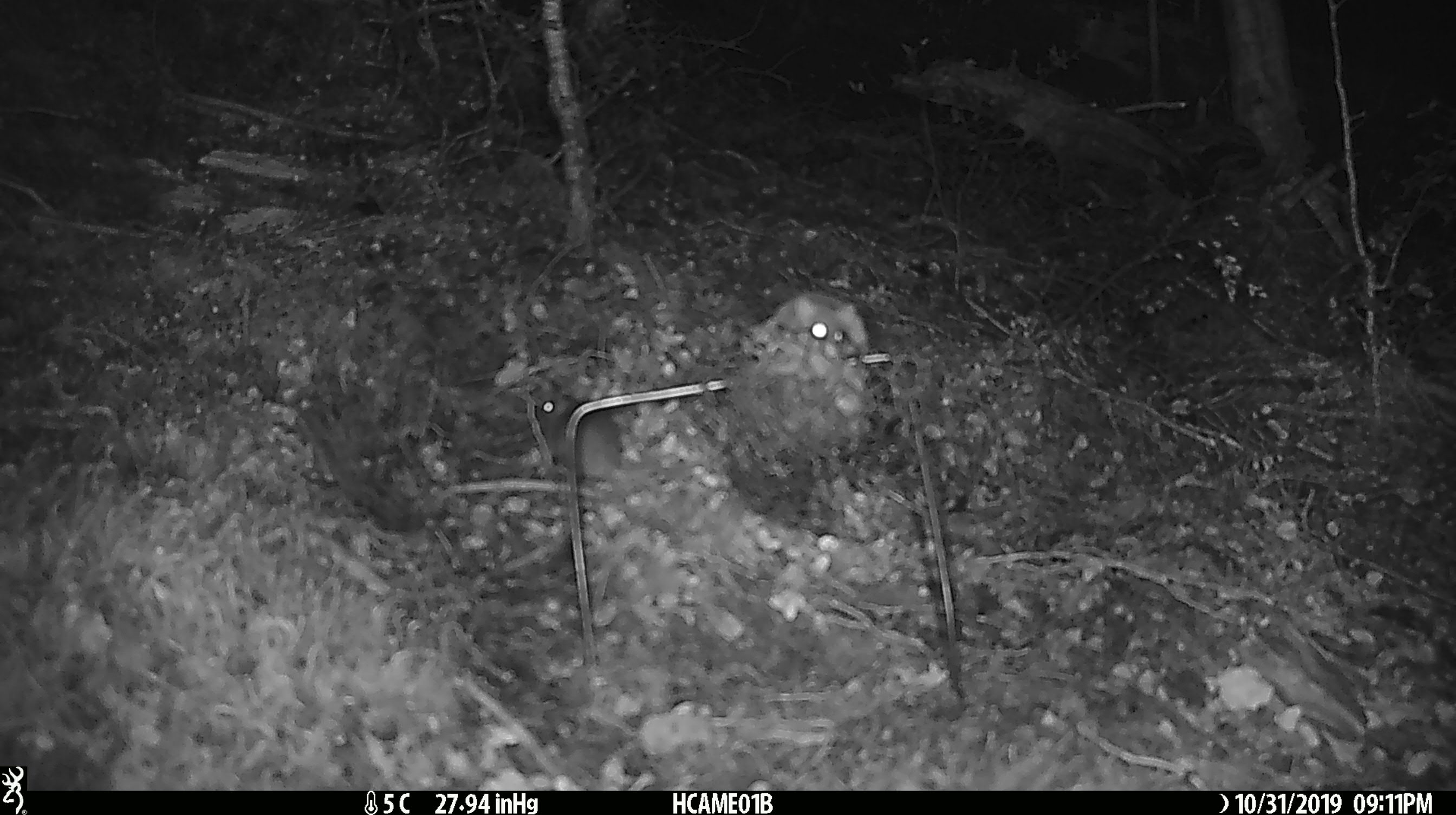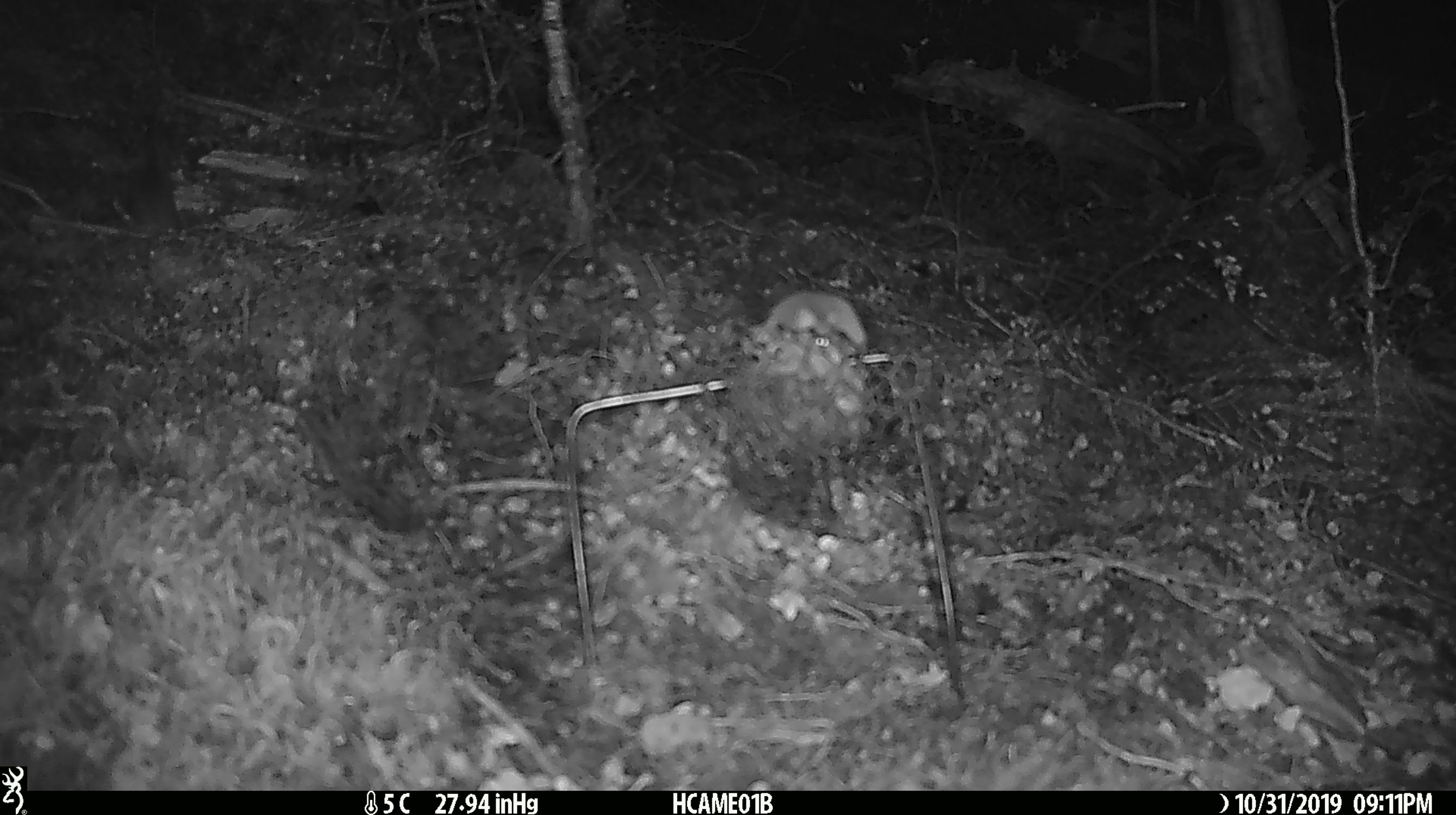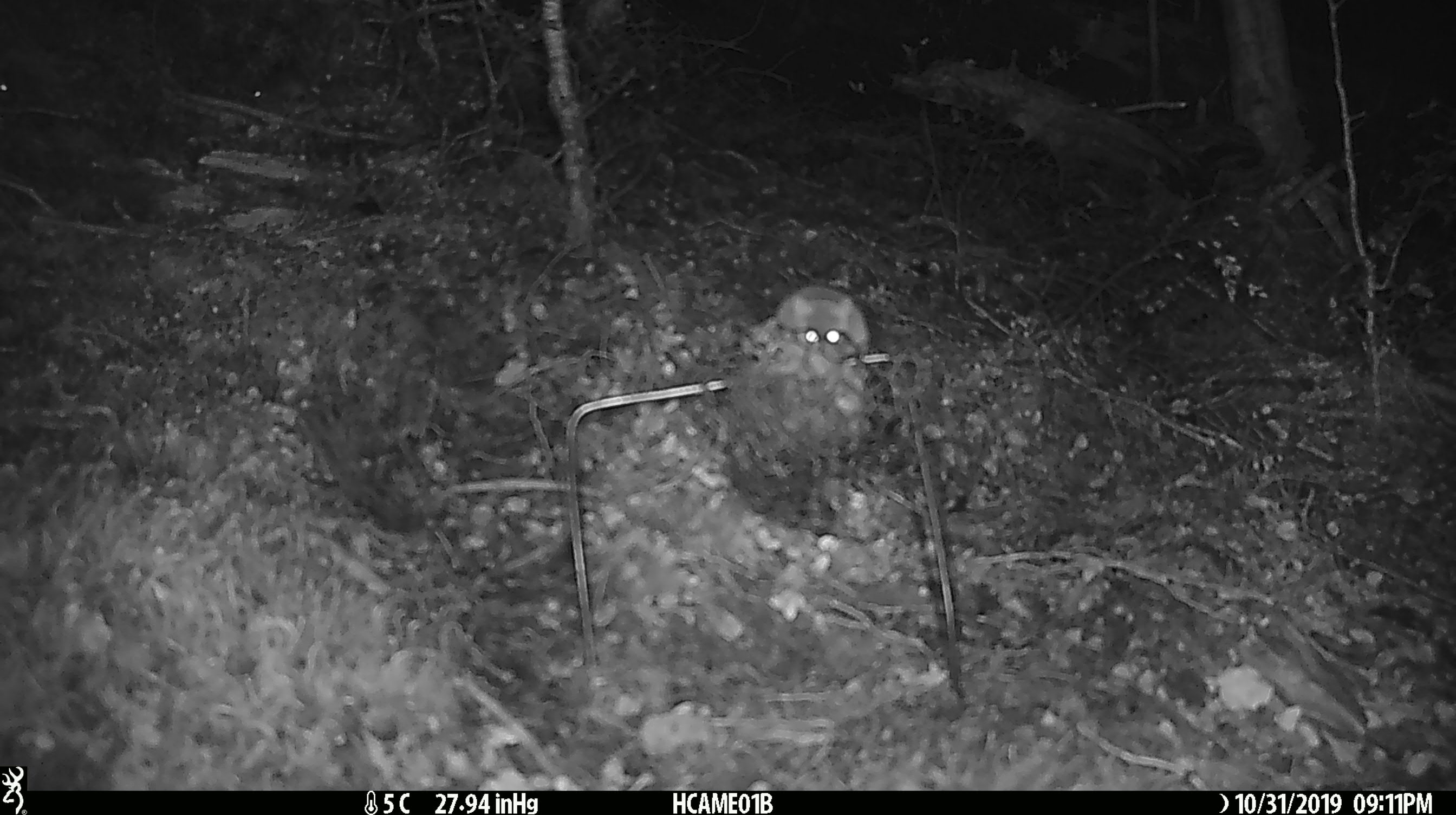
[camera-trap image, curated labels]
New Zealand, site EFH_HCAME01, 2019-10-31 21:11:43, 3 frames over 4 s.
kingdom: Animalia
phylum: Chordata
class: Mammalia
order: Rodentia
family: Muridae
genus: Mus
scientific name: Mus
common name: mouse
Mouse (Mus).